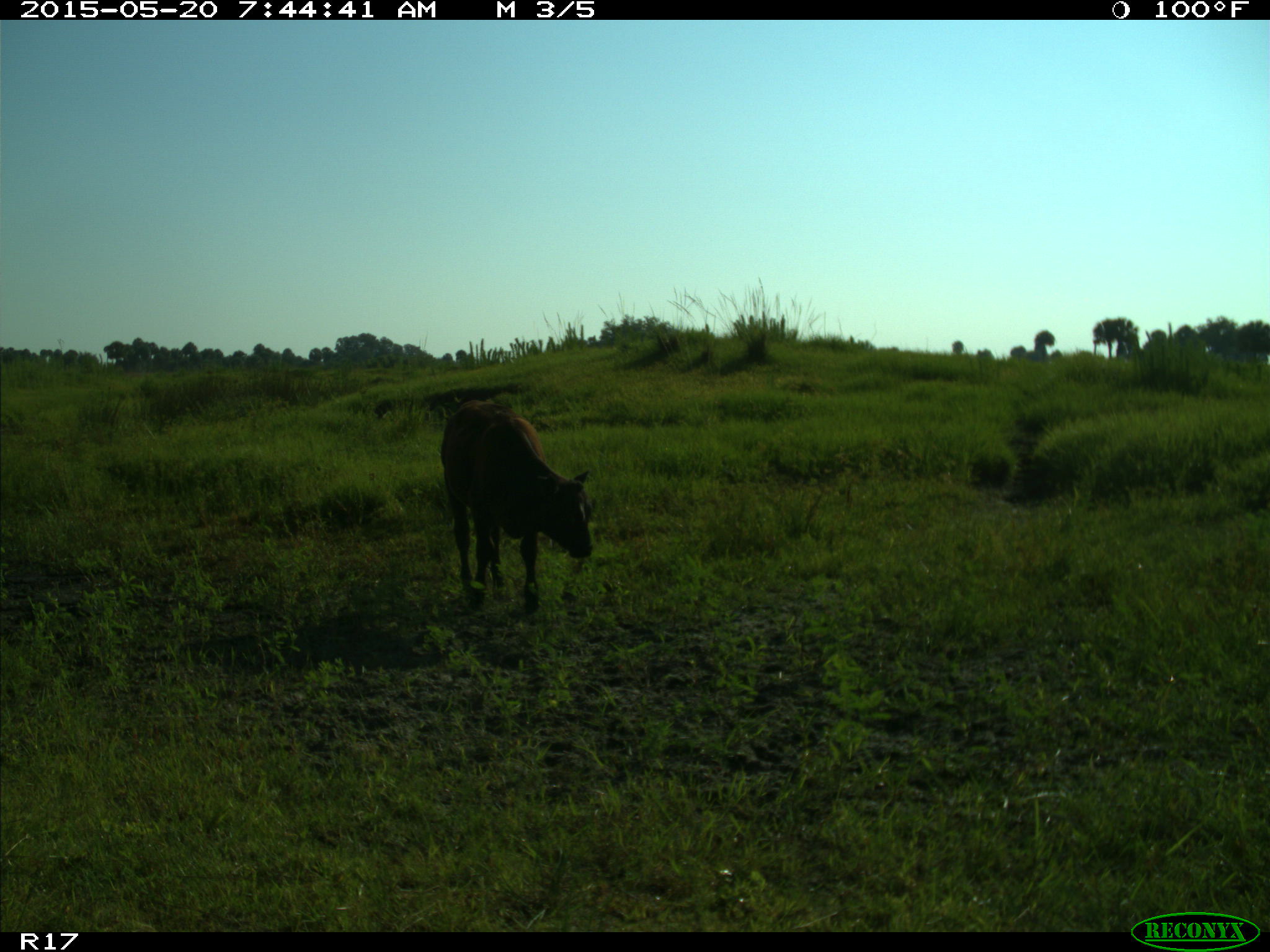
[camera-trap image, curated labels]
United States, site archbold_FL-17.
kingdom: Animalia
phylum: Chordata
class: Mammalia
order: Artiodactyla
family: Bovidae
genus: Bos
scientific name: Bos taurus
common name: domestic cow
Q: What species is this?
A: Bos taurus (domestic cow).